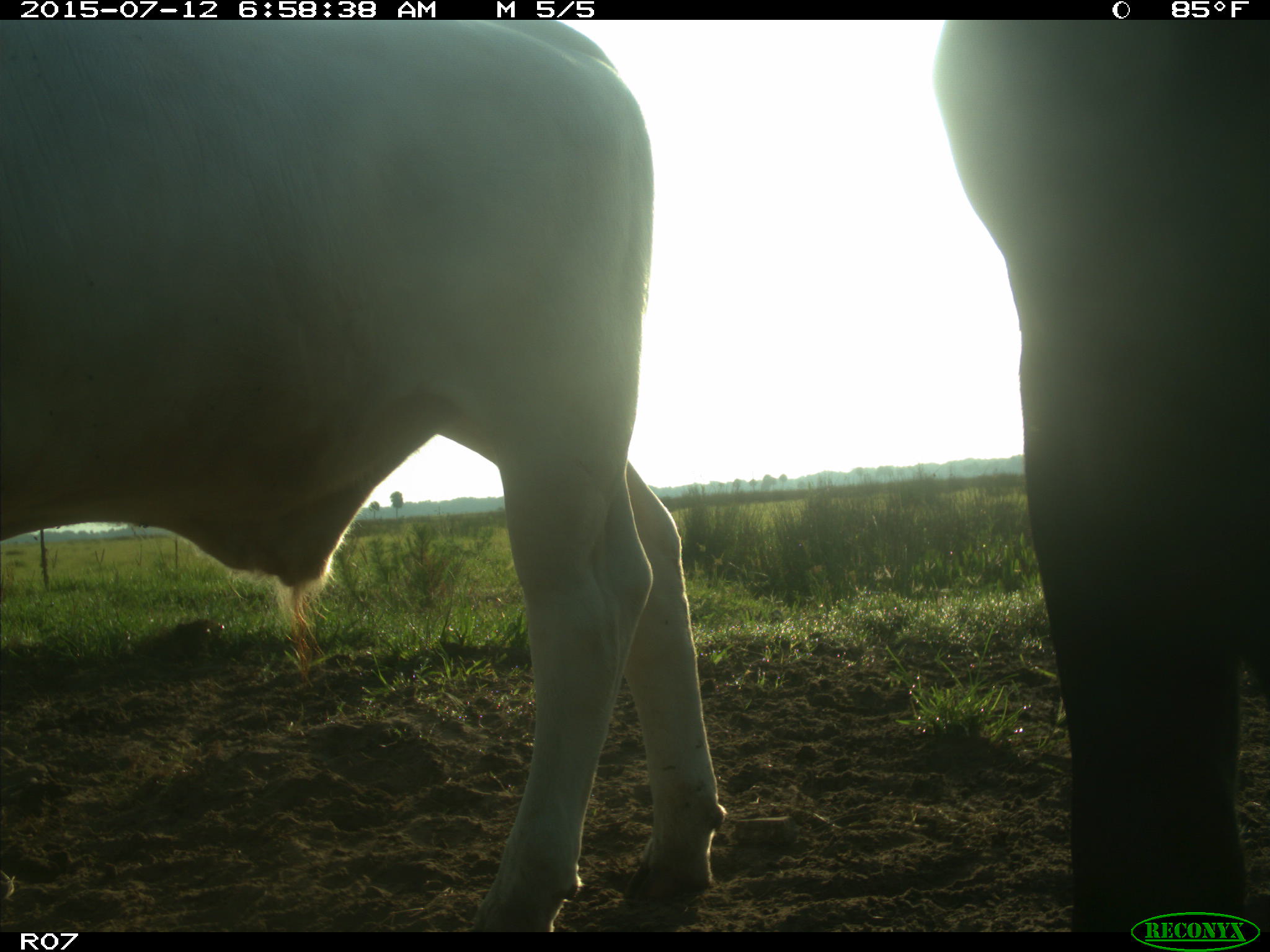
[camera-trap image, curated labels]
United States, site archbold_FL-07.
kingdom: Animalia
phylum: Chordata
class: Mammalia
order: Artiodactyla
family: Bovidae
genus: Bos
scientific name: Bos taurus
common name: domestic cow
Bos taurus (domestic cow).